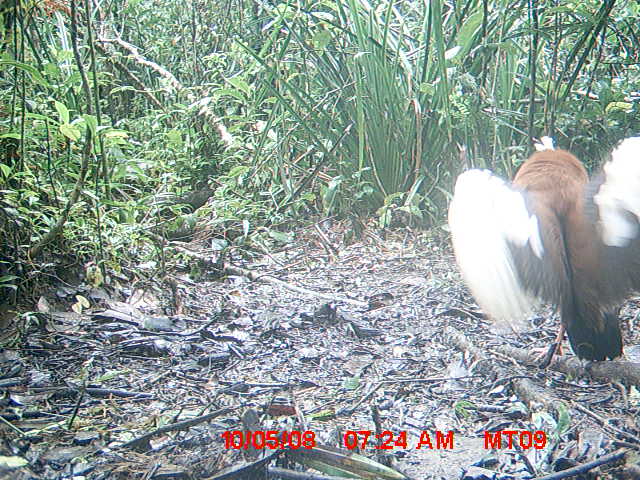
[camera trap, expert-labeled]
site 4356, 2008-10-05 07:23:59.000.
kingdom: Animalia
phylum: Chordata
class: Aves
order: Pelecaniformes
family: Threskiornithidae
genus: Lophotibis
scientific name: Lophotibis cristata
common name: madagascan ibis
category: lophotibis cristataa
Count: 2.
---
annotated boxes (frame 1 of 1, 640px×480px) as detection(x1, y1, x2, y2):
lophotibis cristataa: detection(446, 133, 640, 364)